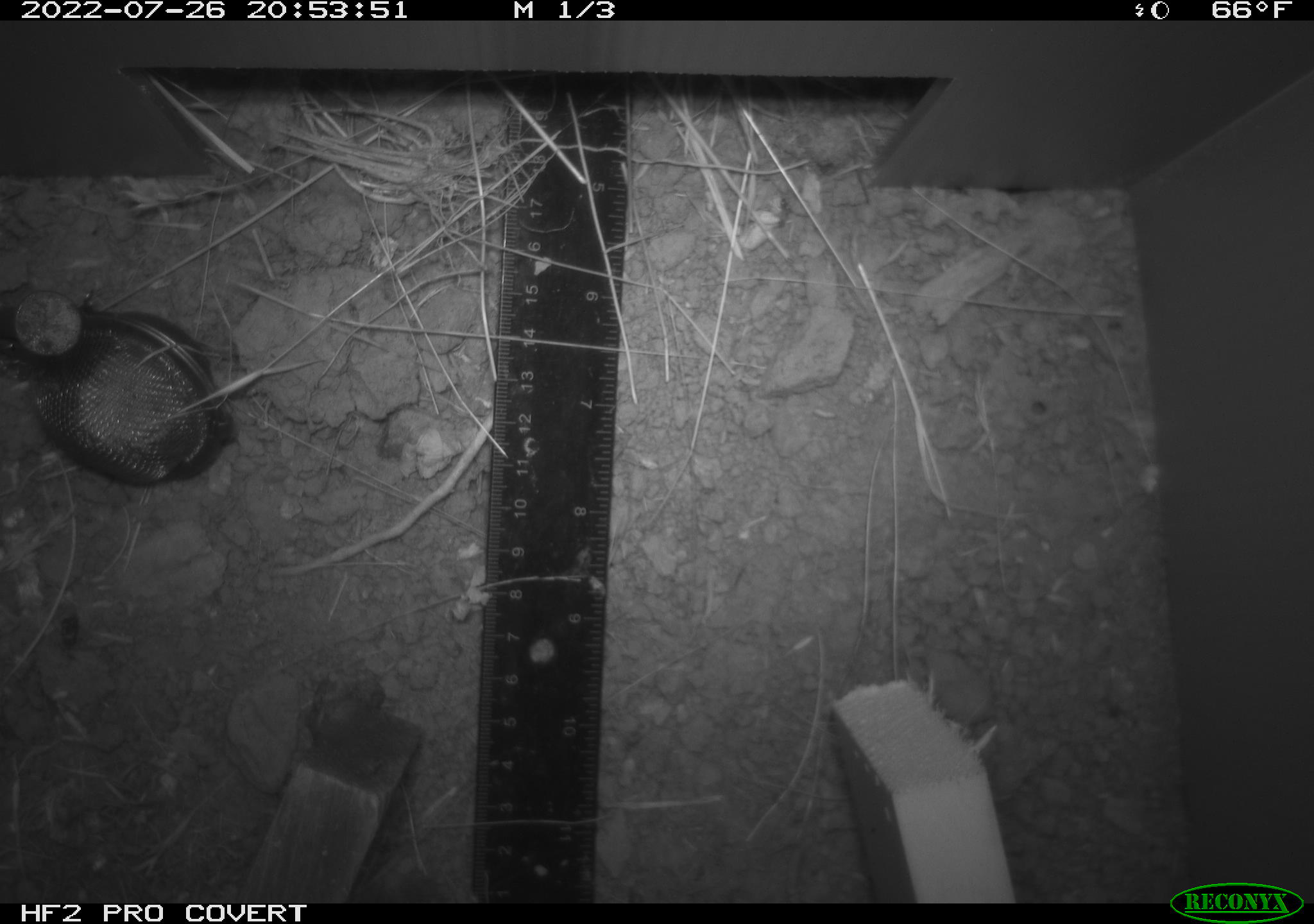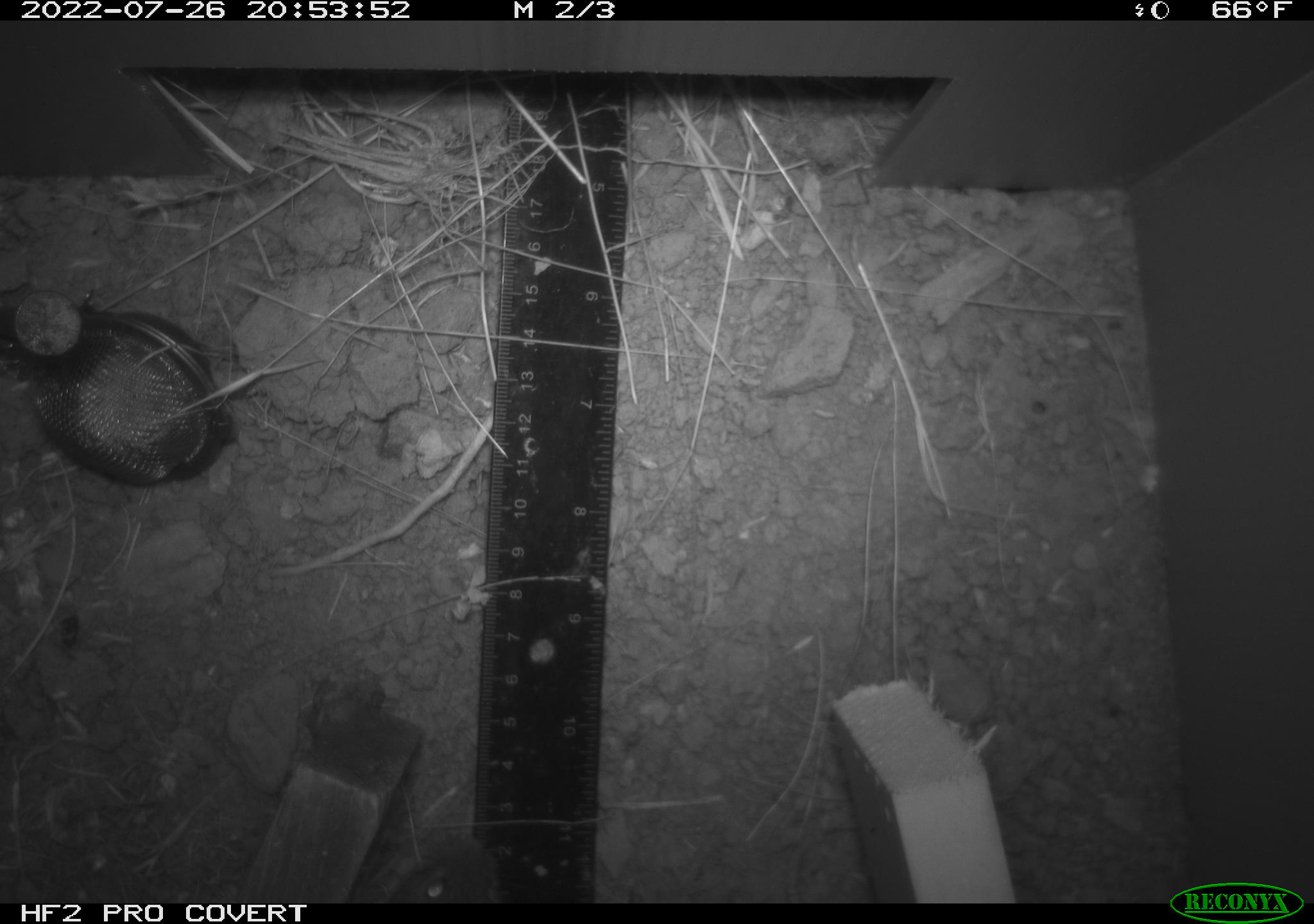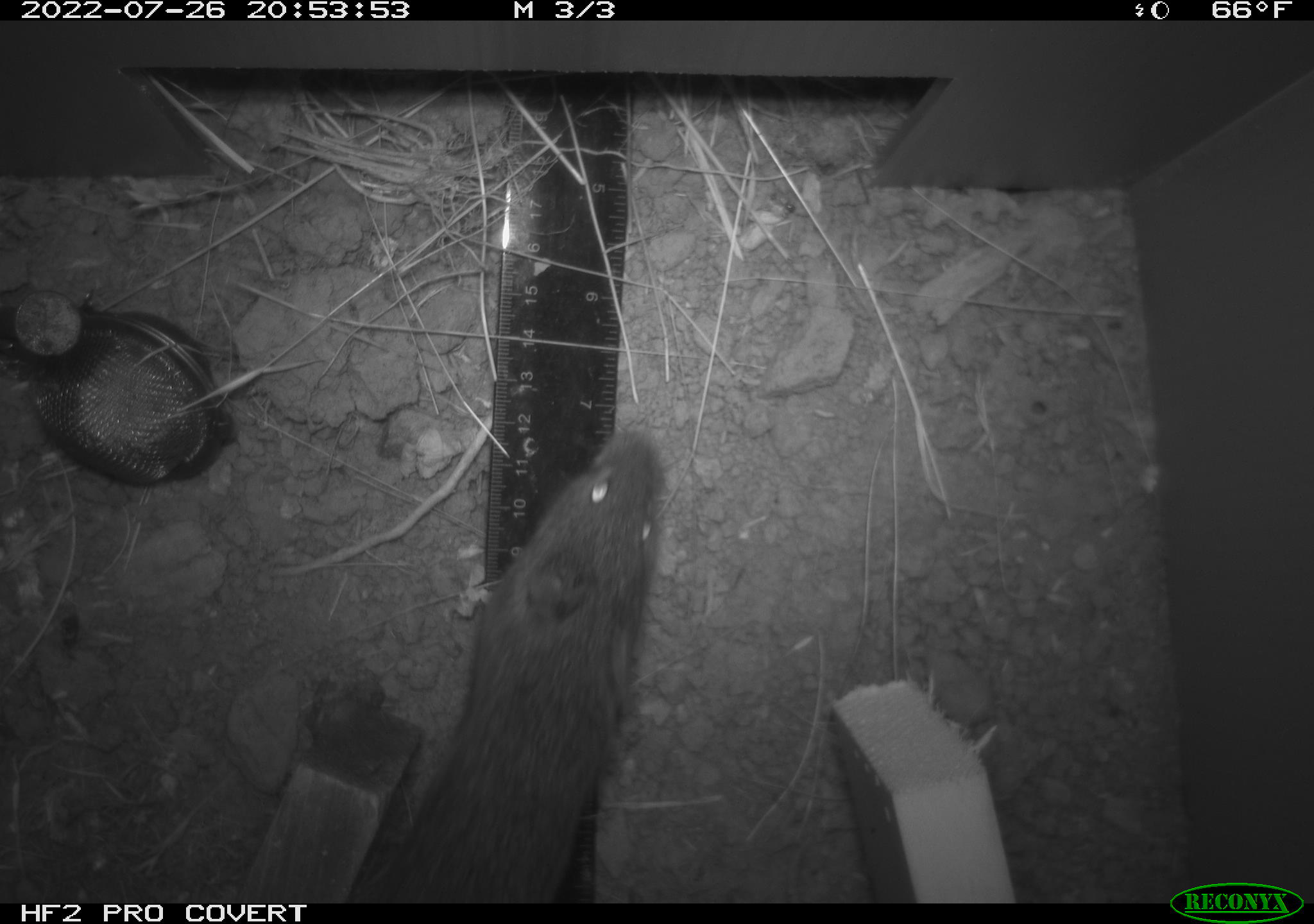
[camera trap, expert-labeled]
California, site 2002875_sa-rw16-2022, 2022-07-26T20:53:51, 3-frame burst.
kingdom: Animalia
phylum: Chordata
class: Mammalia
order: Rodentia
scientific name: Rodentia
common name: mouse species